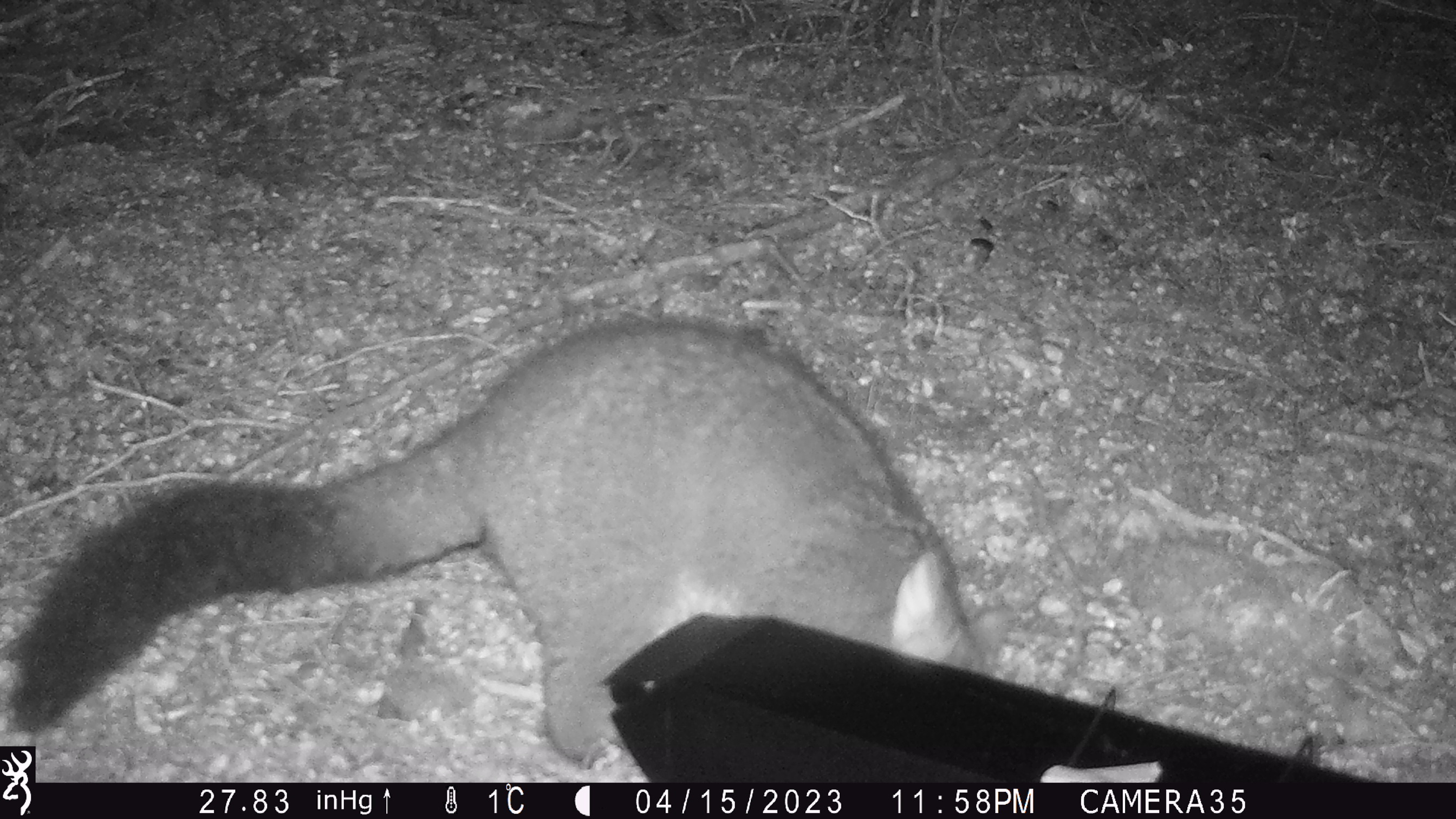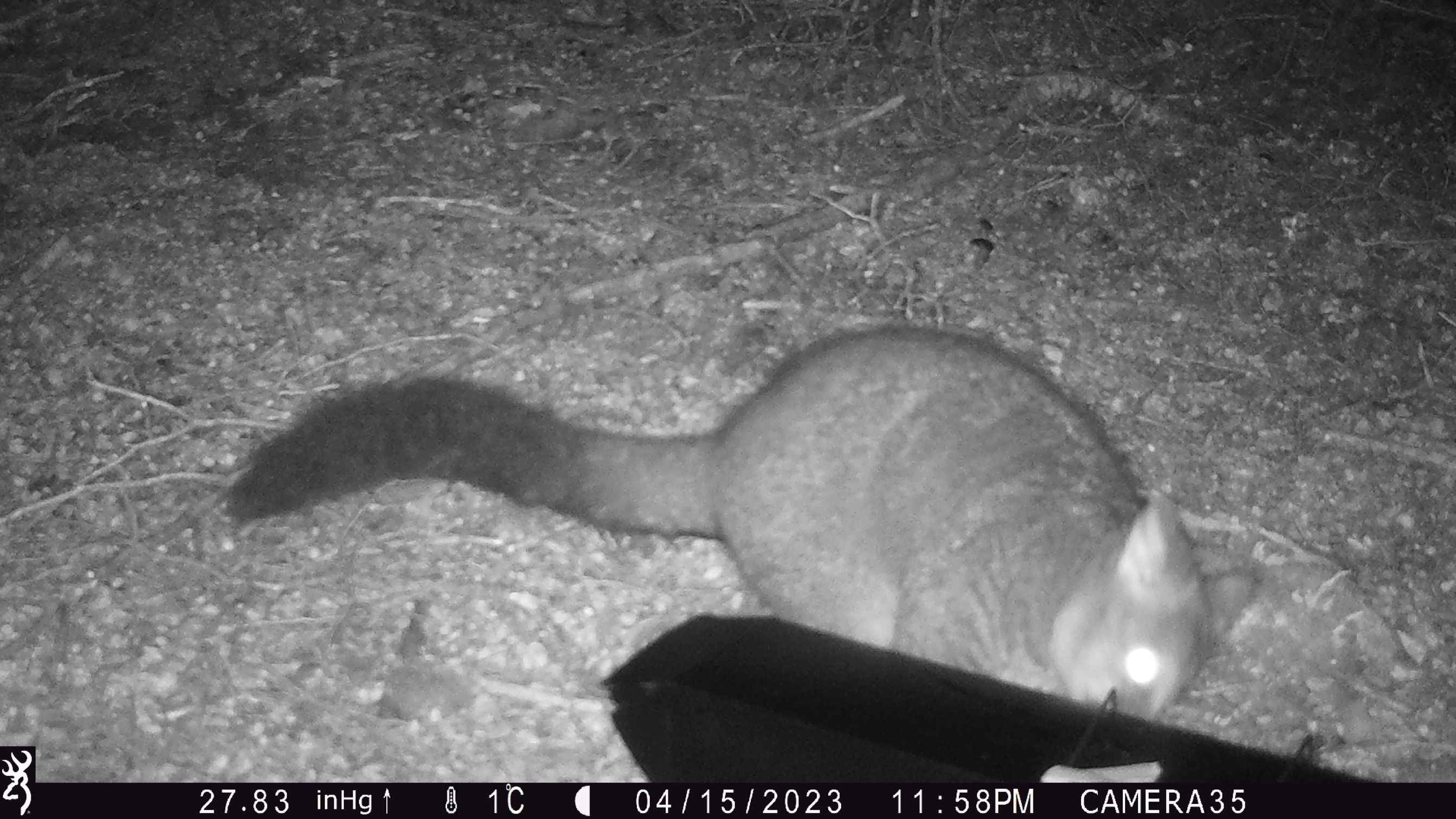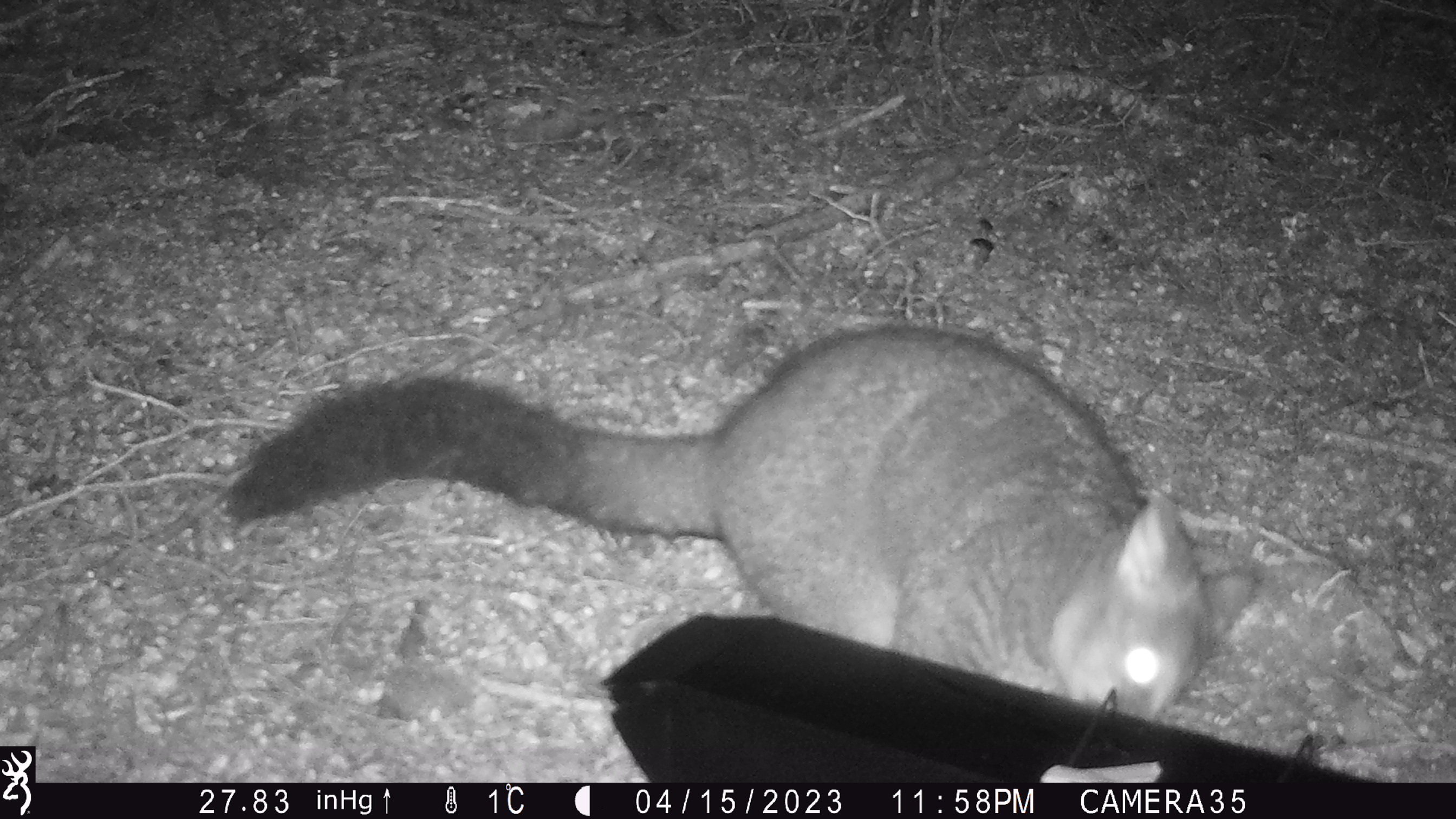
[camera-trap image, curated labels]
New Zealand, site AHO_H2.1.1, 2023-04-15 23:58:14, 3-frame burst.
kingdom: Animalia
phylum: Chordata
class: Mammalia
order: Carnivora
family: Mustelidae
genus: Mustela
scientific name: Mustela erminea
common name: stoat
Stoat (Mustela erminea).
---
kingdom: Animalia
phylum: Chordata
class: Mammalia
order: Diprotodontia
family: Phalangeridae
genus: Trichosurus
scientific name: Trichosurus vulpecula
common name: common brushtail possum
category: possum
Possum (common brushtail possum) (Trichosurus vulpecula).